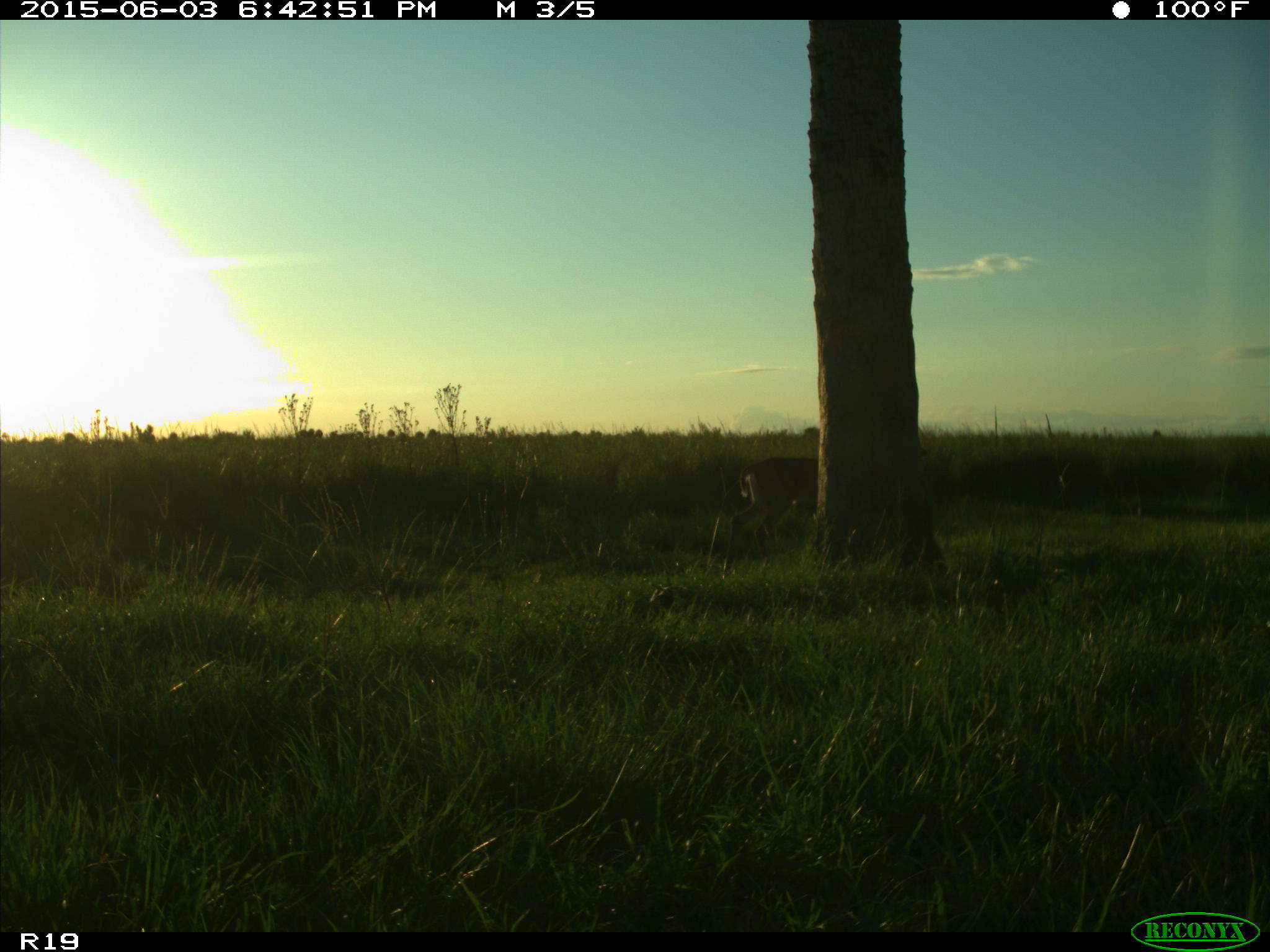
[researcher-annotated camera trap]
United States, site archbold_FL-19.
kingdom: Animalia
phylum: Chordata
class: Mammalia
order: Artiodactyla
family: Cervidae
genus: Odocoileus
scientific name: Odocoileus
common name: deer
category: unidentified deer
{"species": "unidentified deer (deer) (Odocoileus)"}